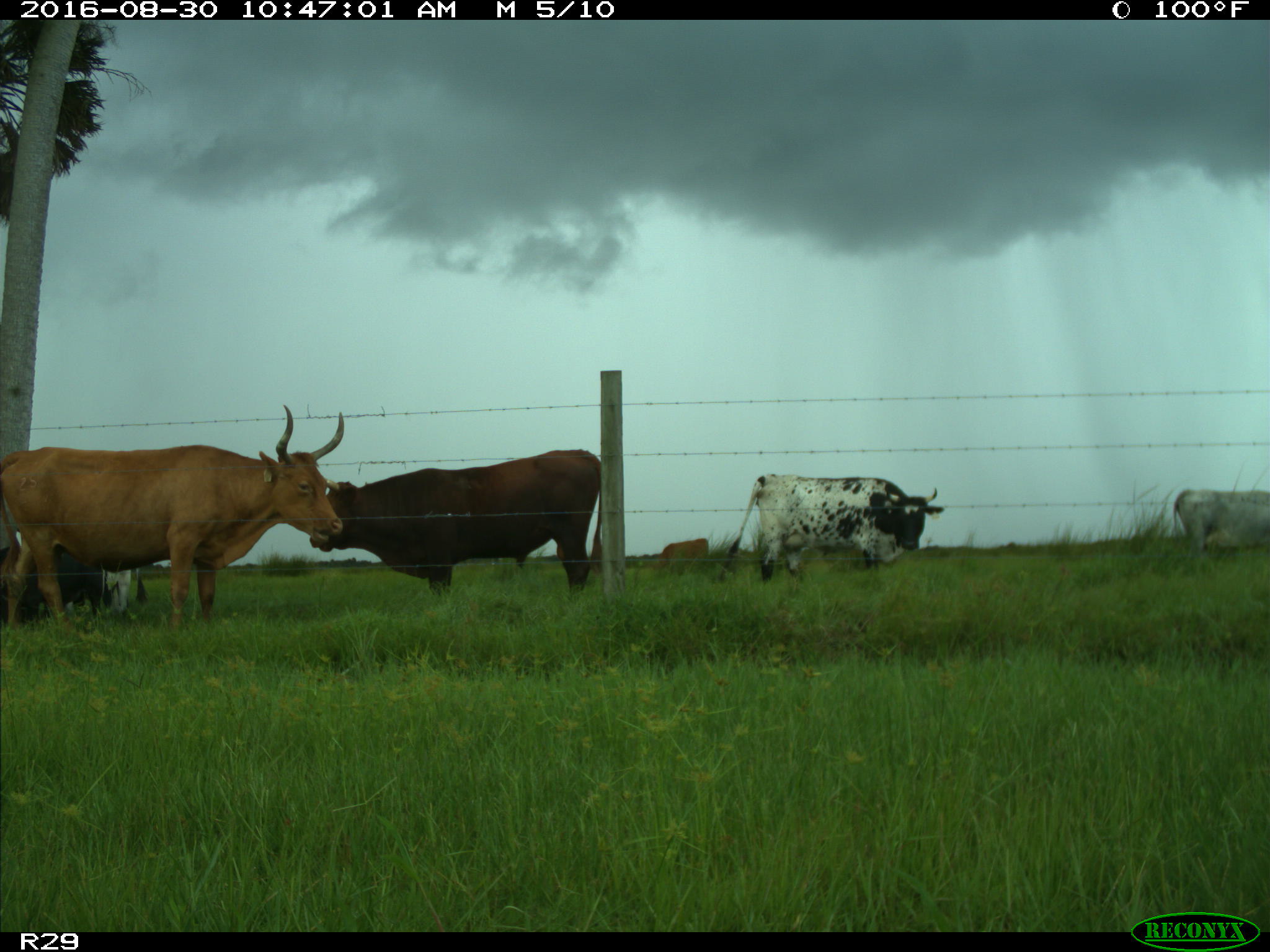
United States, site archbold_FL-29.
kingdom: Animalia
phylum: Chordata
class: Mammalia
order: Artiodactyla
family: Bovidae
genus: Bos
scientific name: Bos taurus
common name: domestic cow